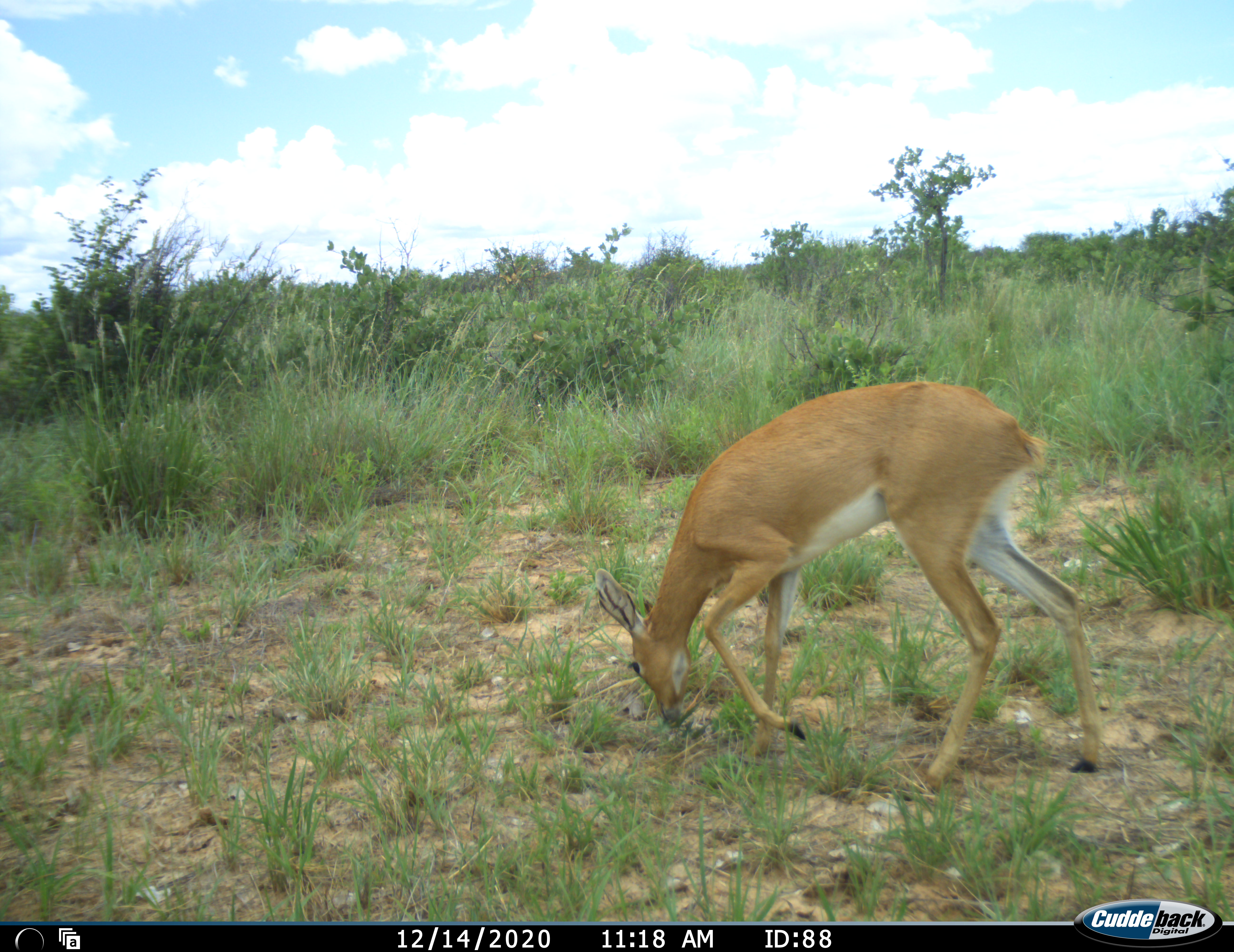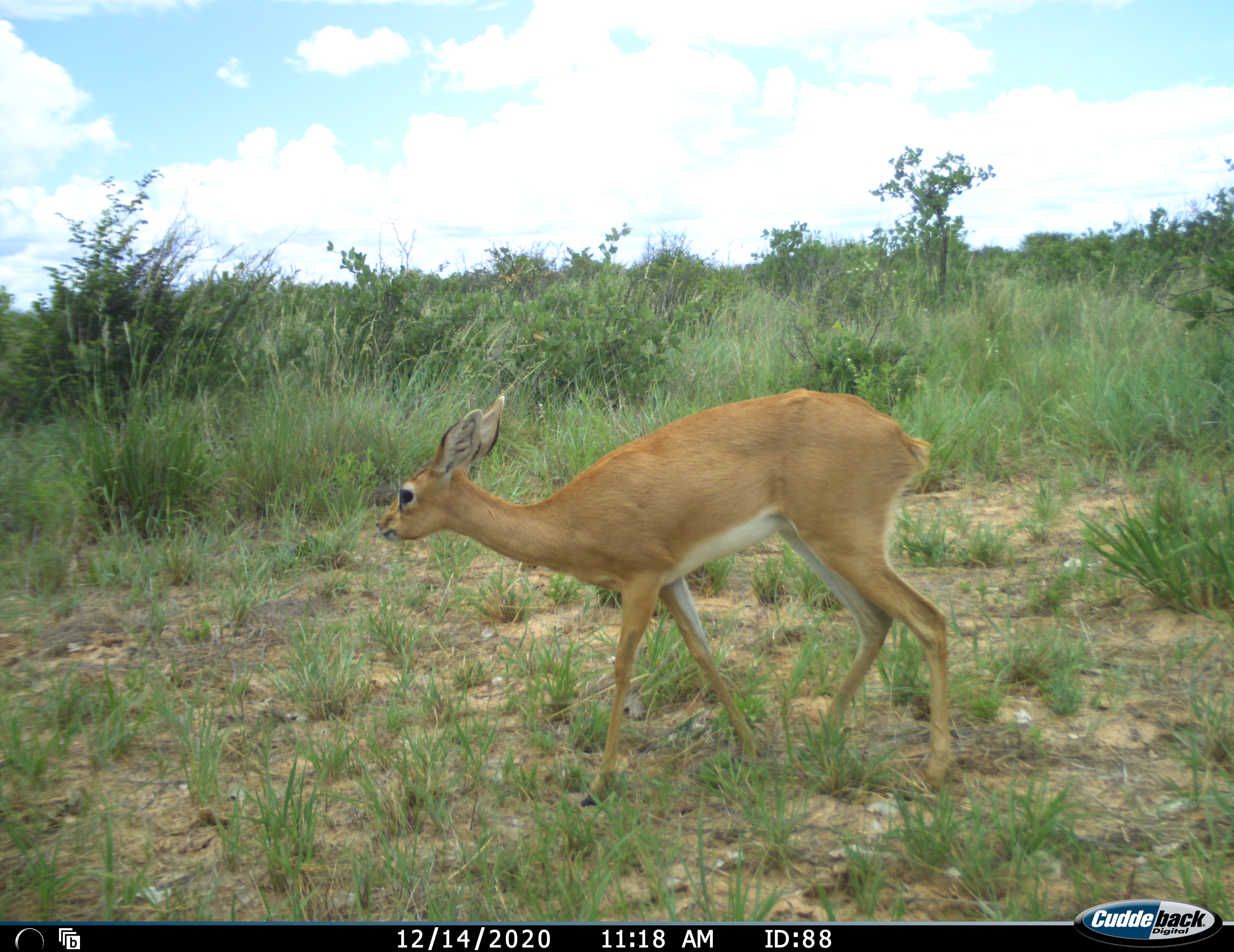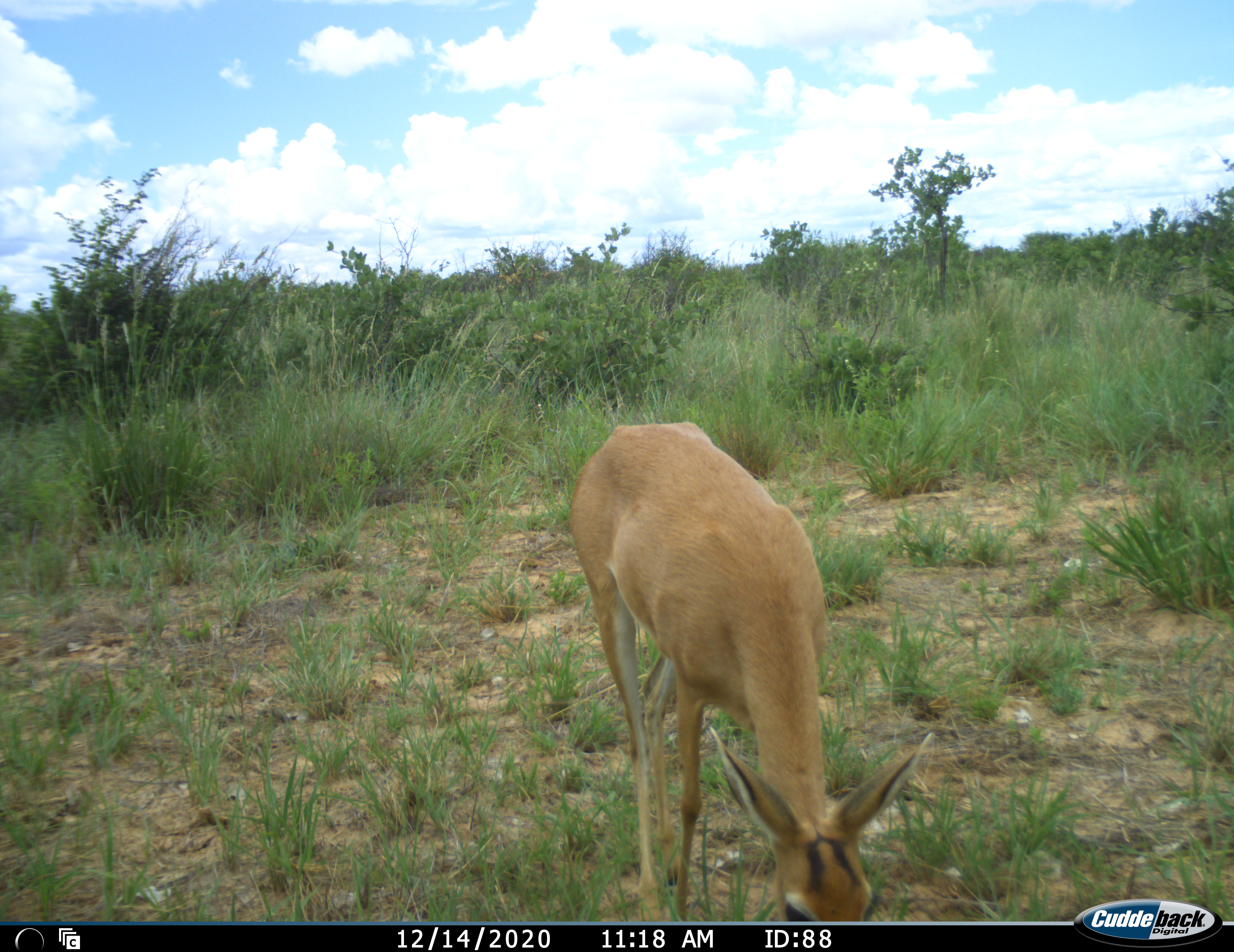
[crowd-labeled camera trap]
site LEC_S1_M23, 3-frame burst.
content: unidentified animal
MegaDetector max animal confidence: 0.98